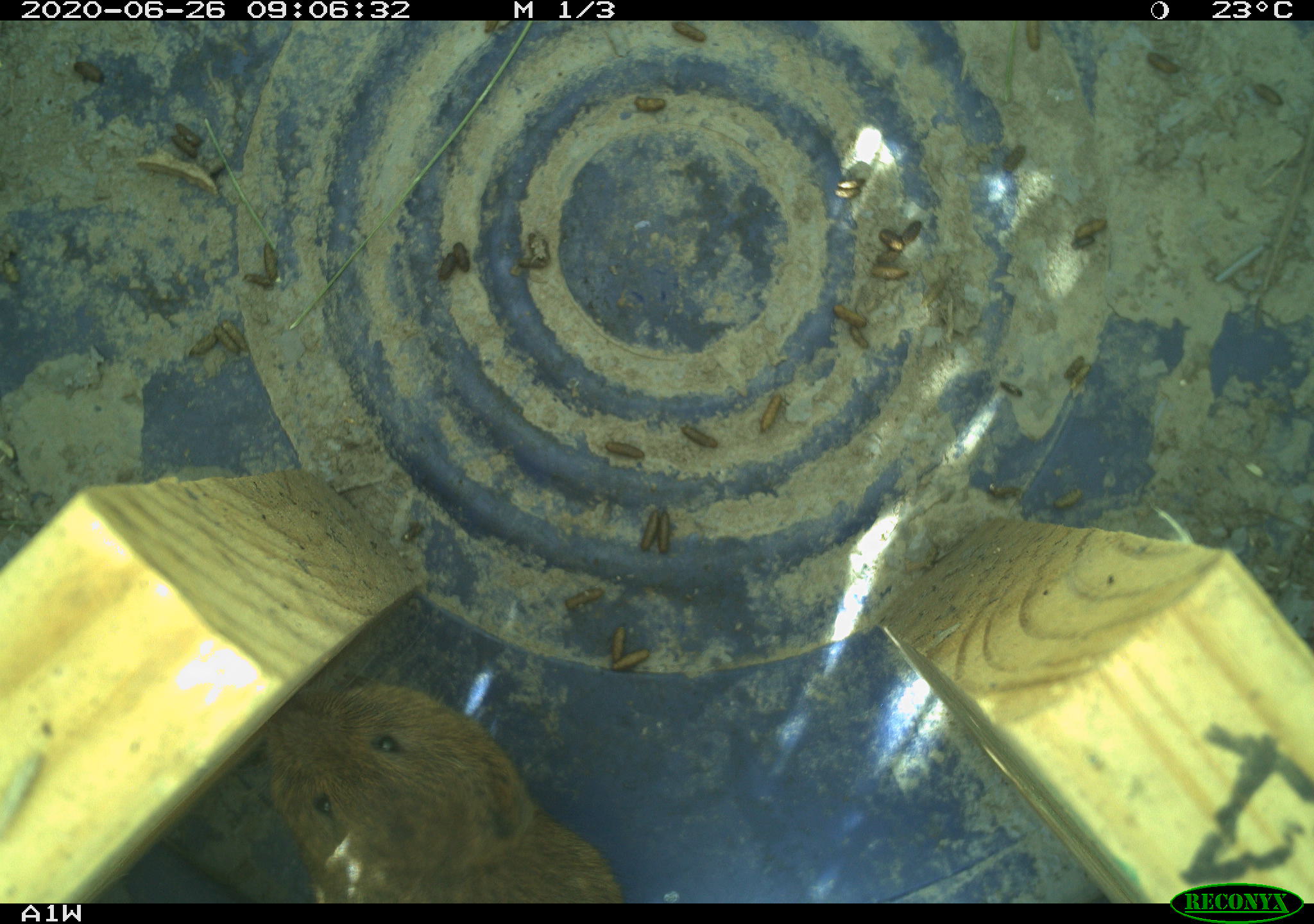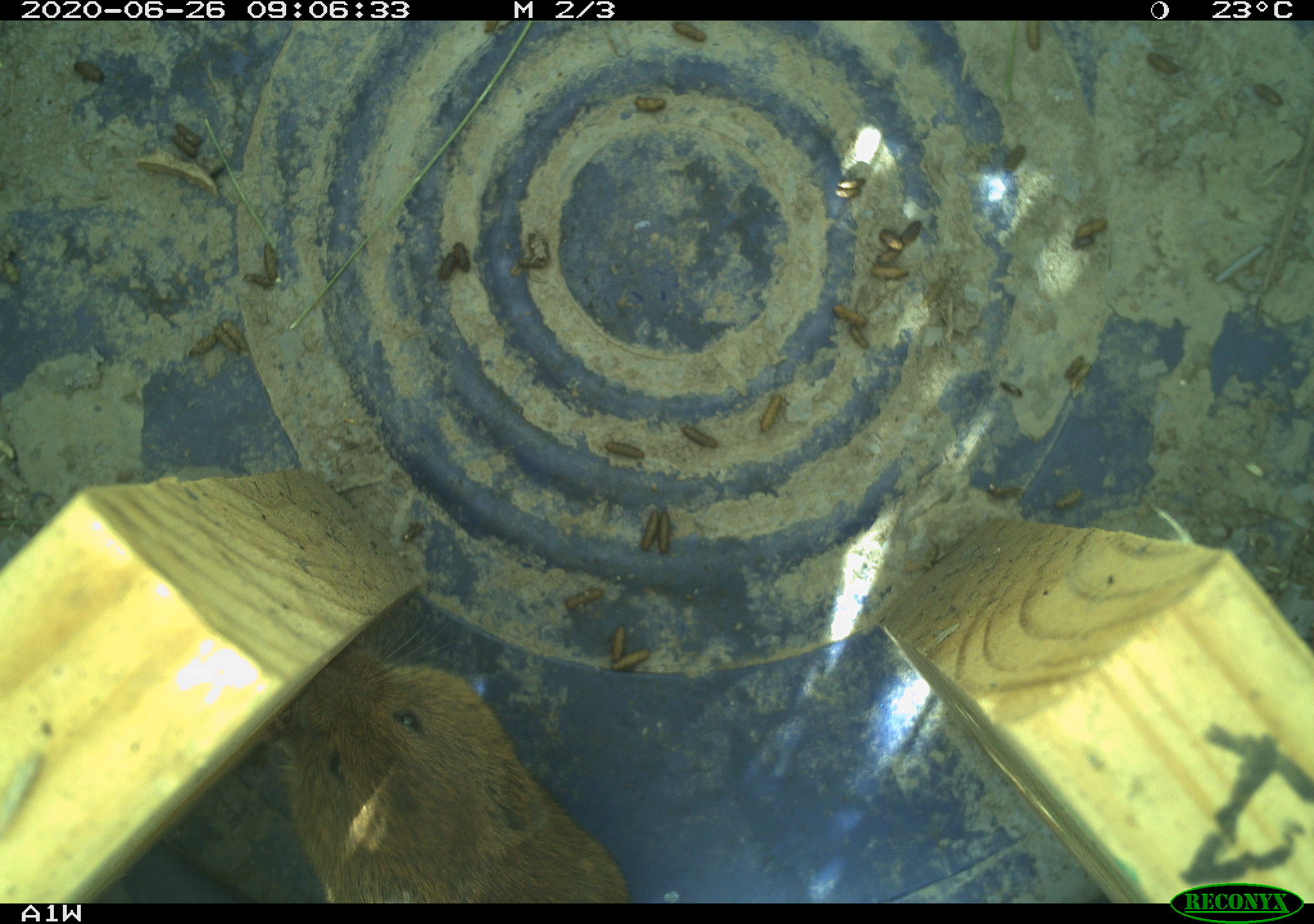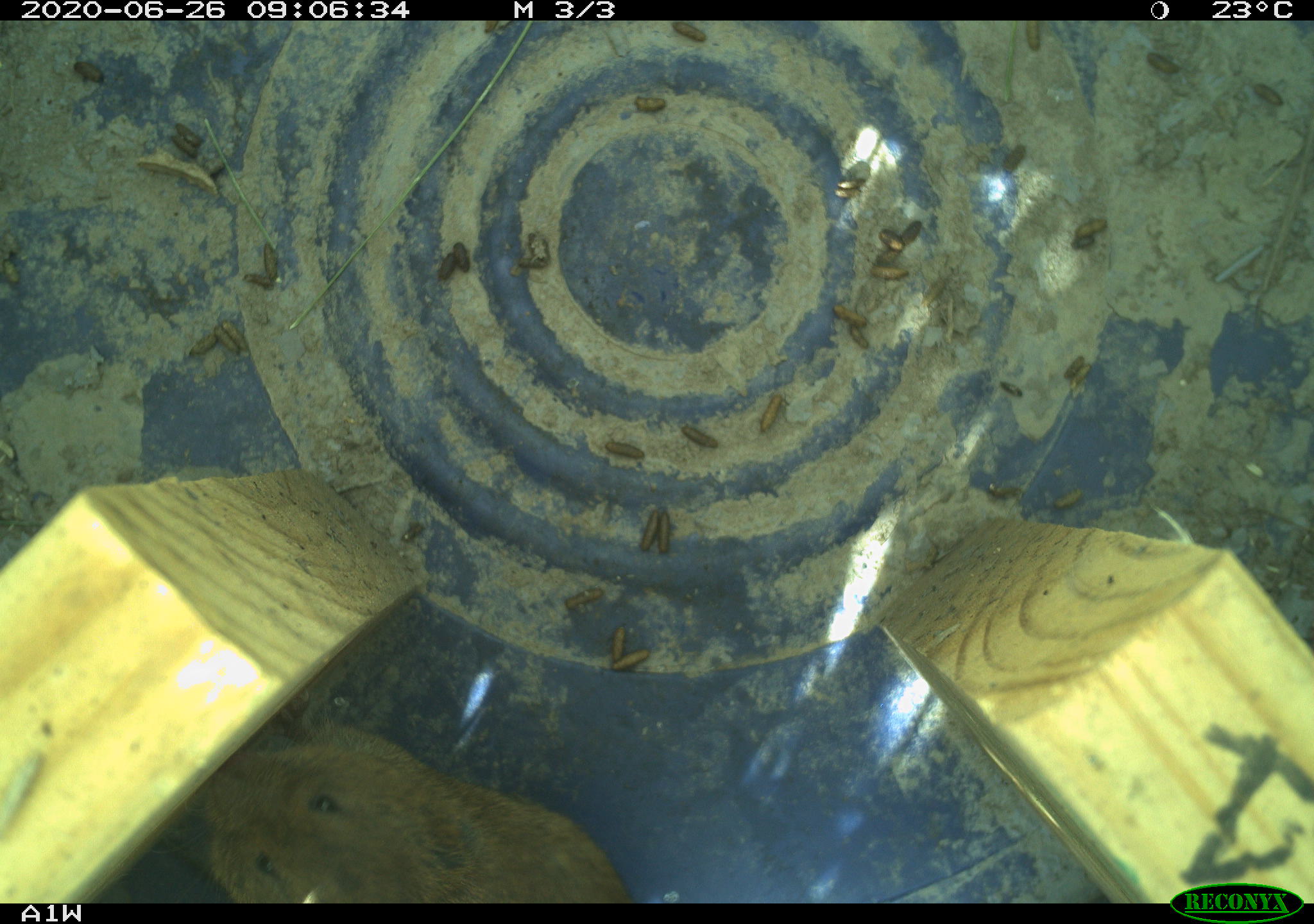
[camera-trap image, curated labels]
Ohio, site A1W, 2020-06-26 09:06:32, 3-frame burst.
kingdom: Animalia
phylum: Chordata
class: Mammalia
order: Rodentia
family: Cricetidae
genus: Microtus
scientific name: Microtus pennsylvanicus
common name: meadow vole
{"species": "meadow vole (Microtus pennsylvanicus)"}